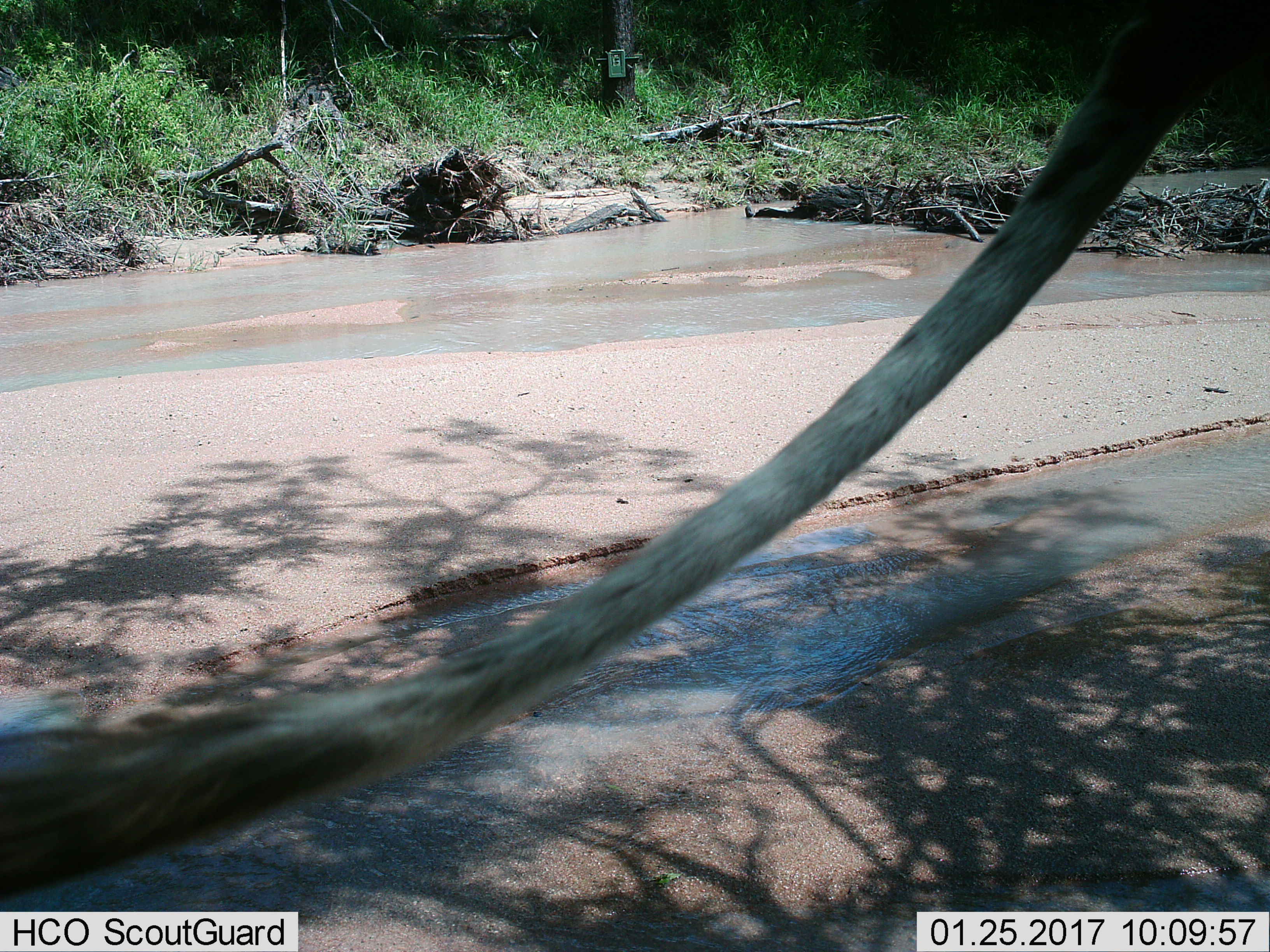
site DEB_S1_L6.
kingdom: Animalia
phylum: Chordata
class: Mammalia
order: Primates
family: Cercopithecidae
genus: Chlorocebus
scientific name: Chlorocebus pygerythrus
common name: vervet monkey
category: monkeyvervet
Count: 1.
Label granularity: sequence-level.